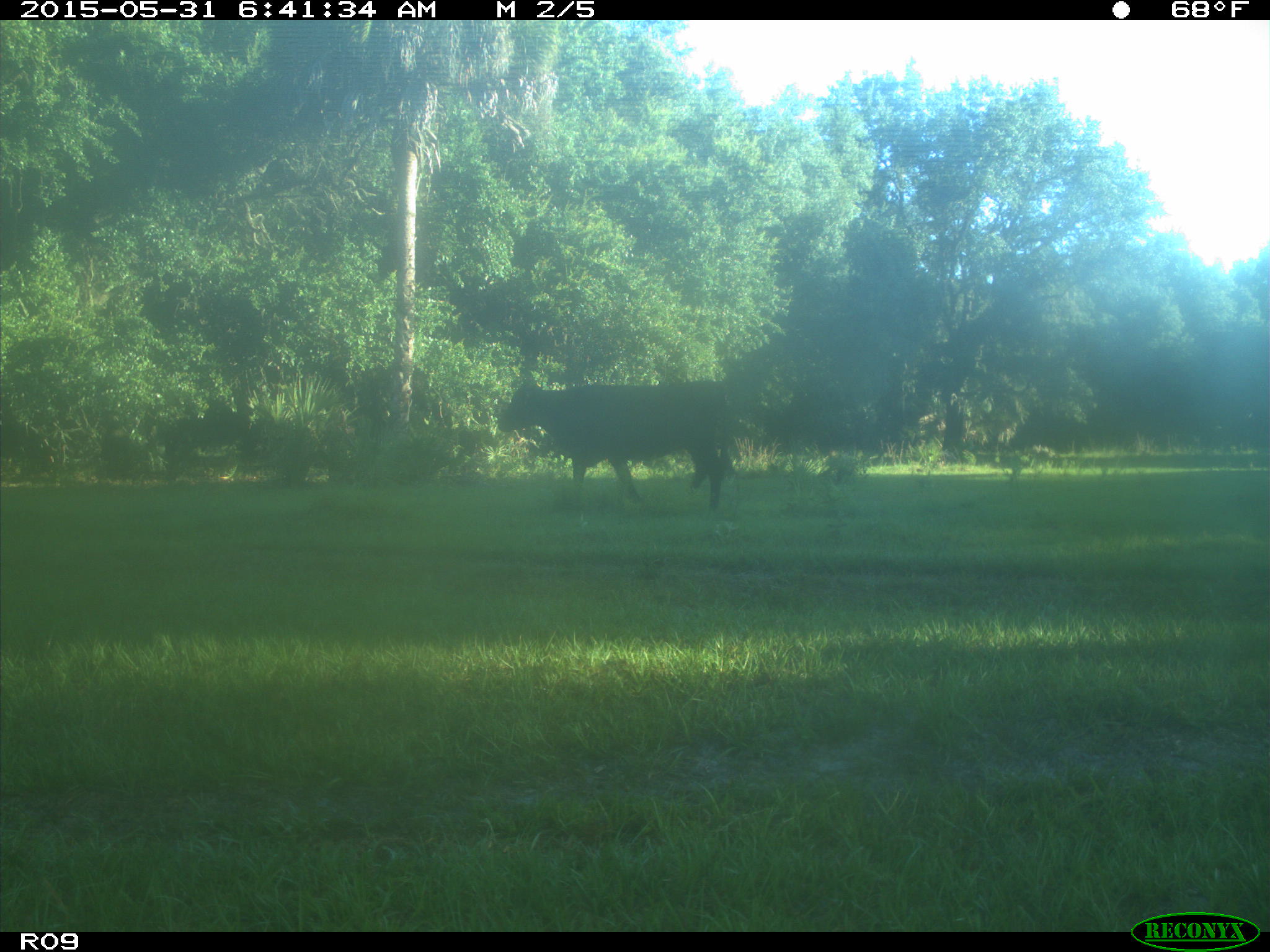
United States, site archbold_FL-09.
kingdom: Animalia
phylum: Chordata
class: Mammalia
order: Artiodactyla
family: Bovidae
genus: Bos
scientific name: Bos taurus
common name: domestic cow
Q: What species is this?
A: Bos taurus (domestic cow).